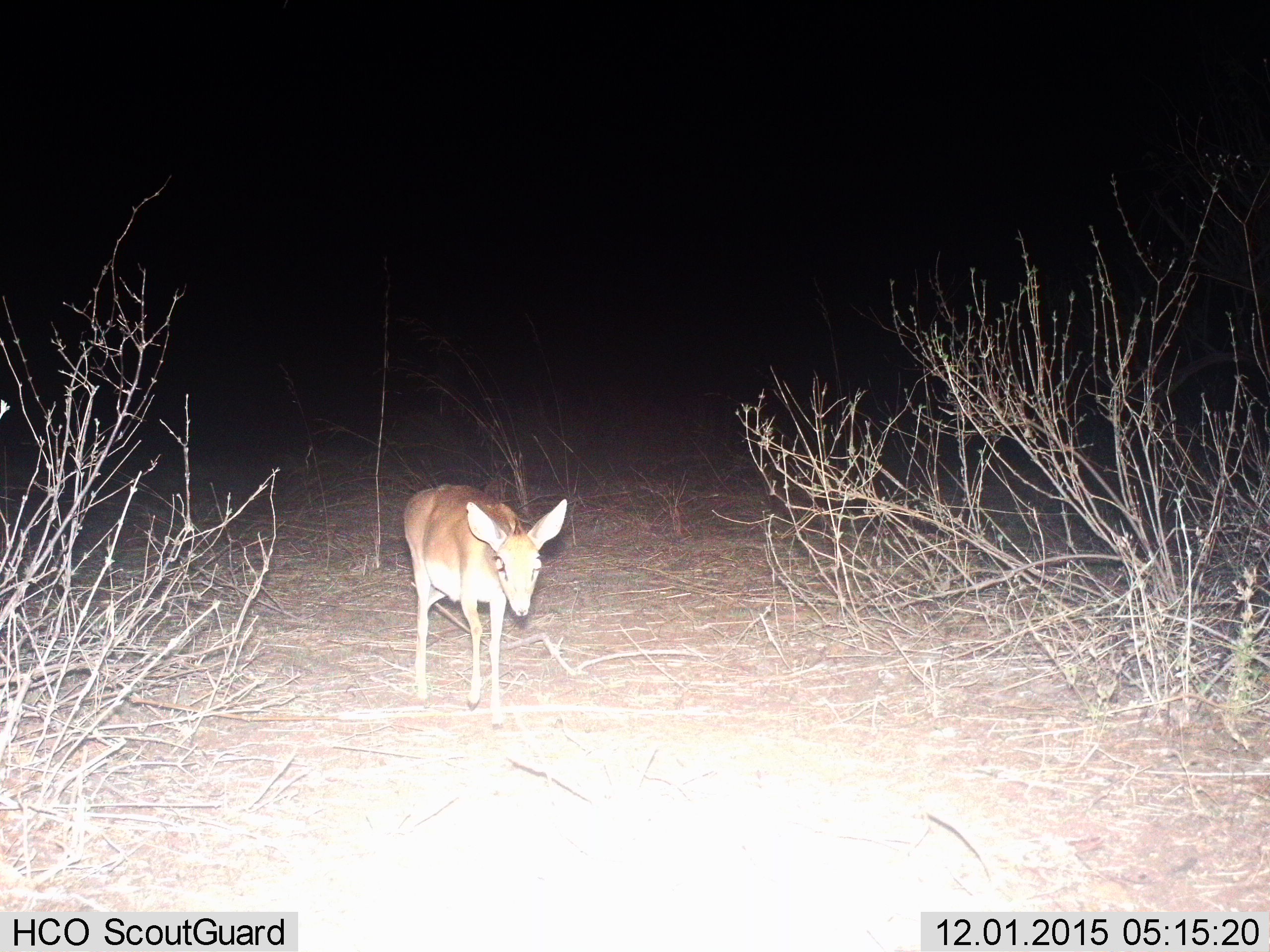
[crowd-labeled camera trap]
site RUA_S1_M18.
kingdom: Animalia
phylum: Chordata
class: Mammalia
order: Artiodactyla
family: Bovidae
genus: Madoqua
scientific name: Madoqua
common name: dik-dik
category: dikdik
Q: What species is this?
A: Dikdik (dik-dik) (Madoqua).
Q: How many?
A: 1.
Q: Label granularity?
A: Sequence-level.